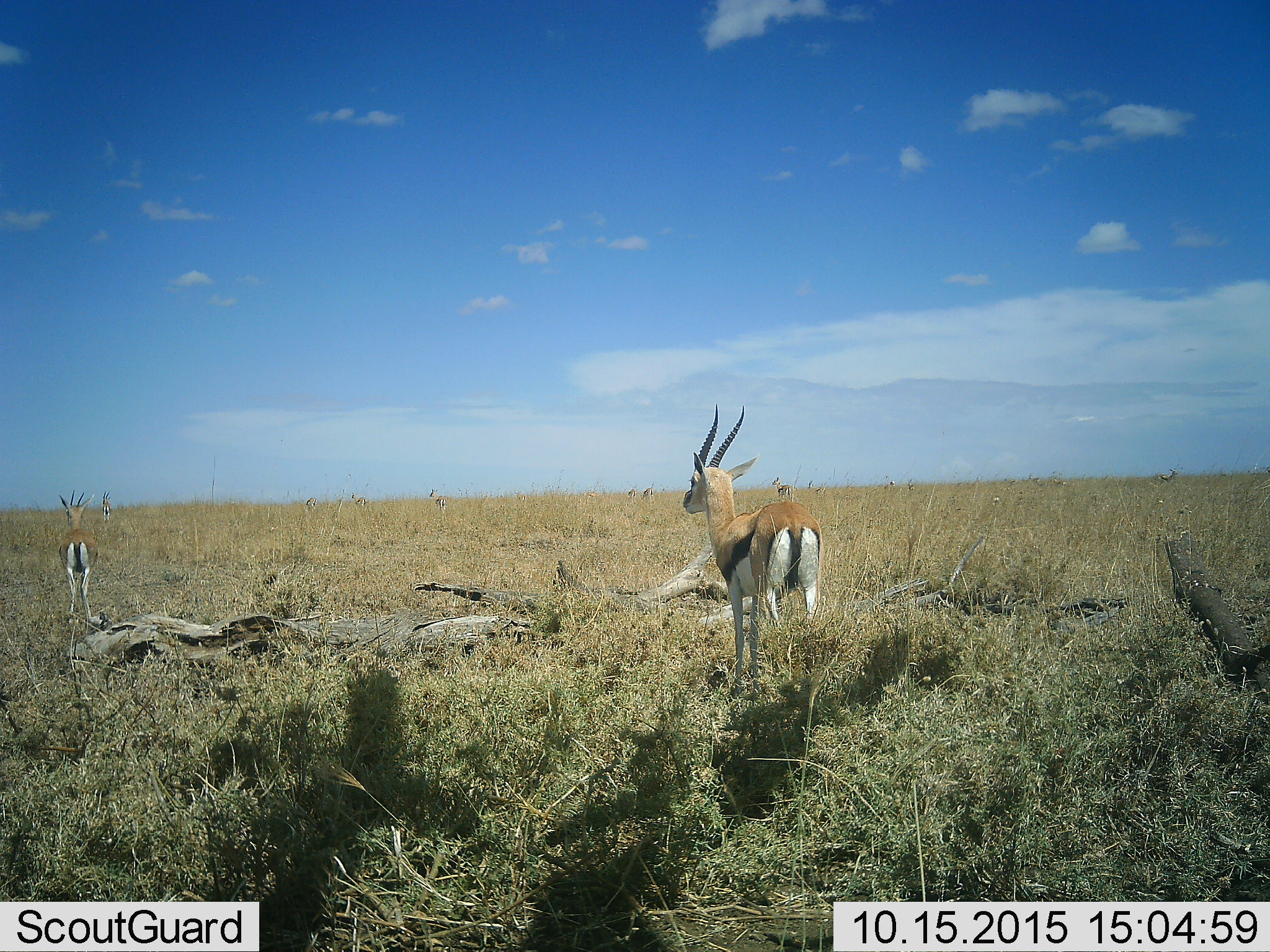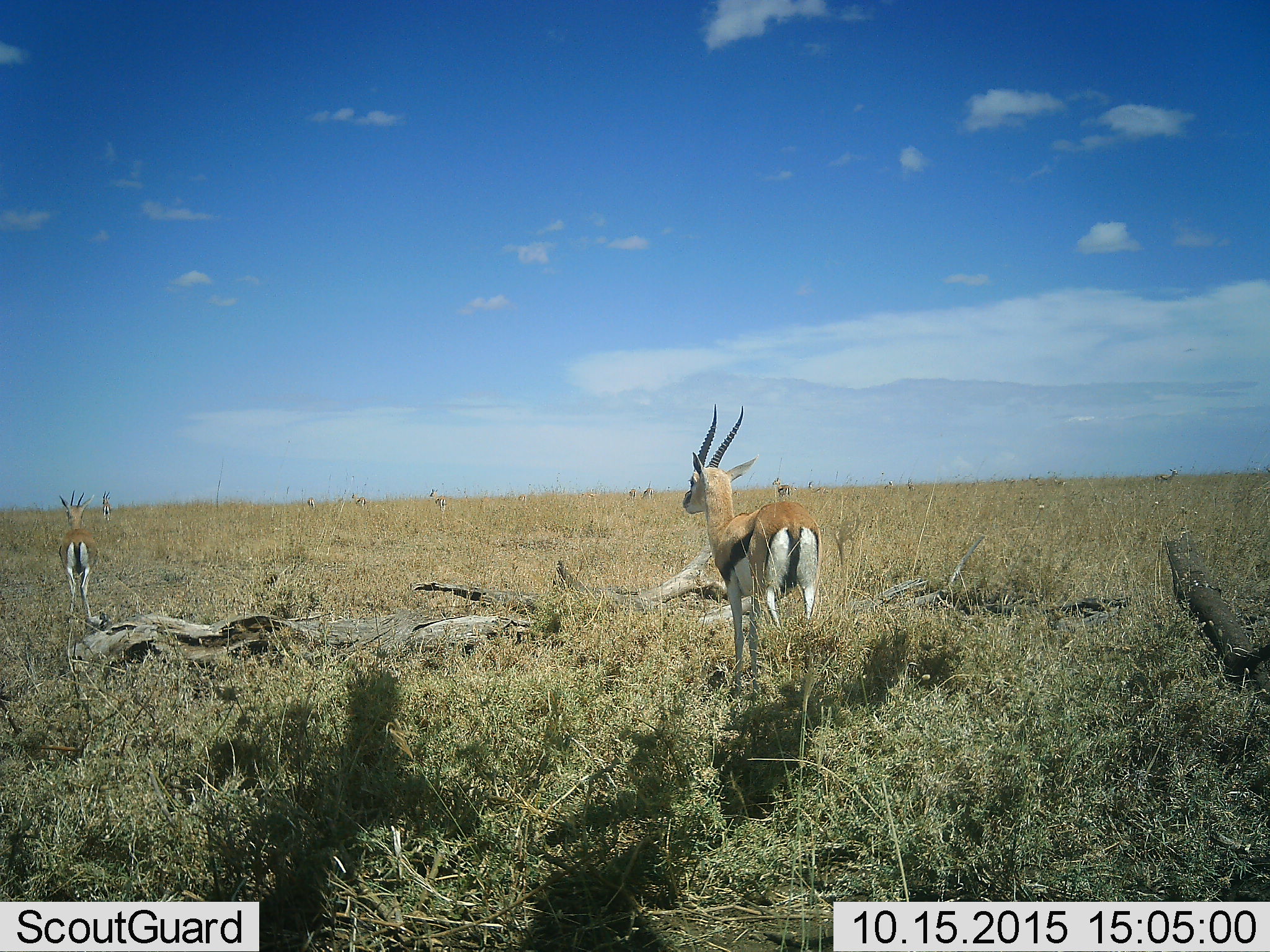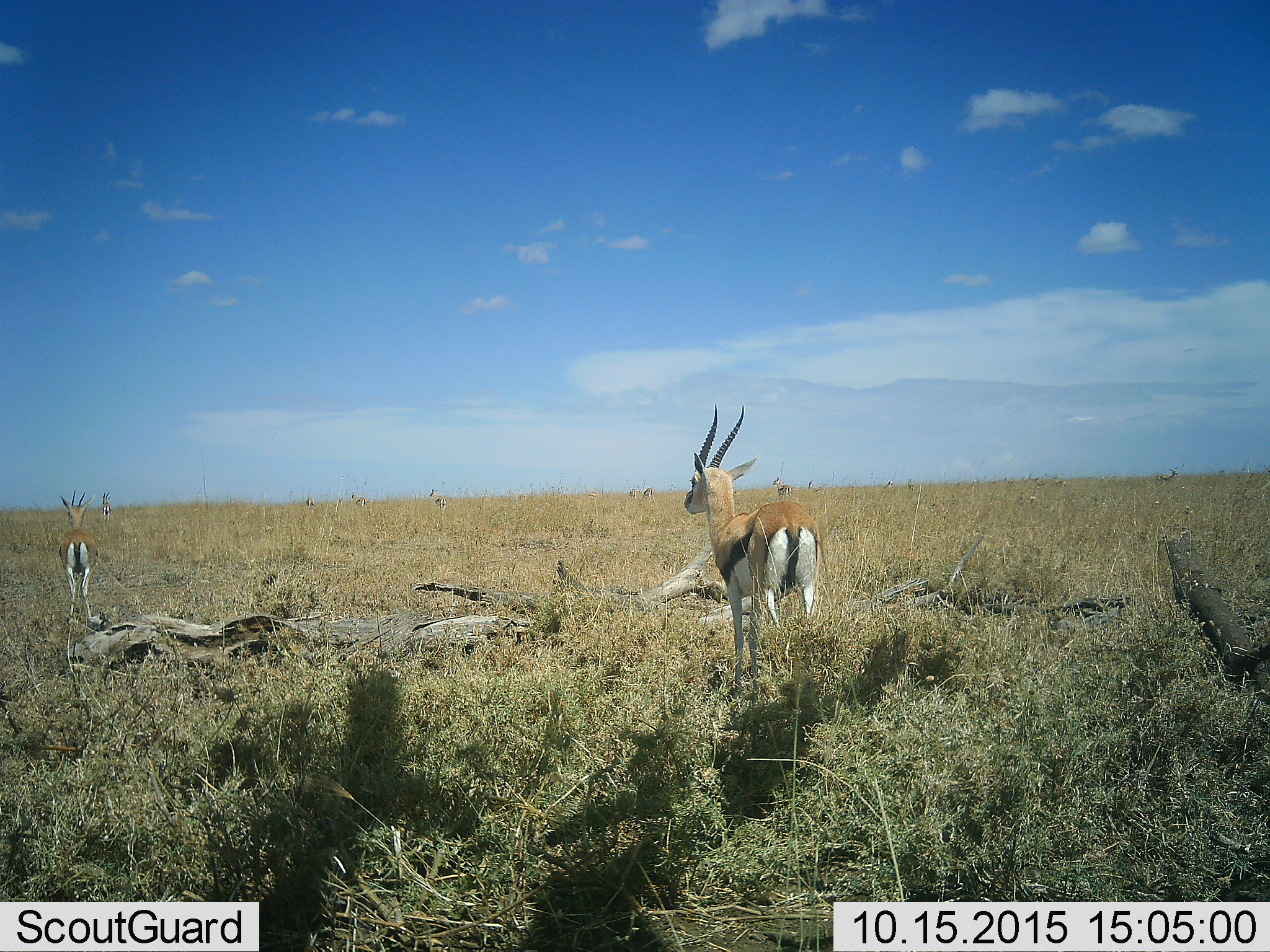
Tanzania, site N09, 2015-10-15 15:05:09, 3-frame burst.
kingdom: Animalia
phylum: Chordata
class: Mammalia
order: Artiodactyla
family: Bovidae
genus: Eudorcas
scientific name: Eudorcas thomsonii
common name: thomson's gazelle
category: gazellethomsons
Gazellethomsons (thomson's gazelle) (Eudorcas thomsonii), count 11-50. Behavior (volunteer vote fractions): standing 100%, resting 0%, moving 22%, interacting 0%. Young present (vote fraction): 0%. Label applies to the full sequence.